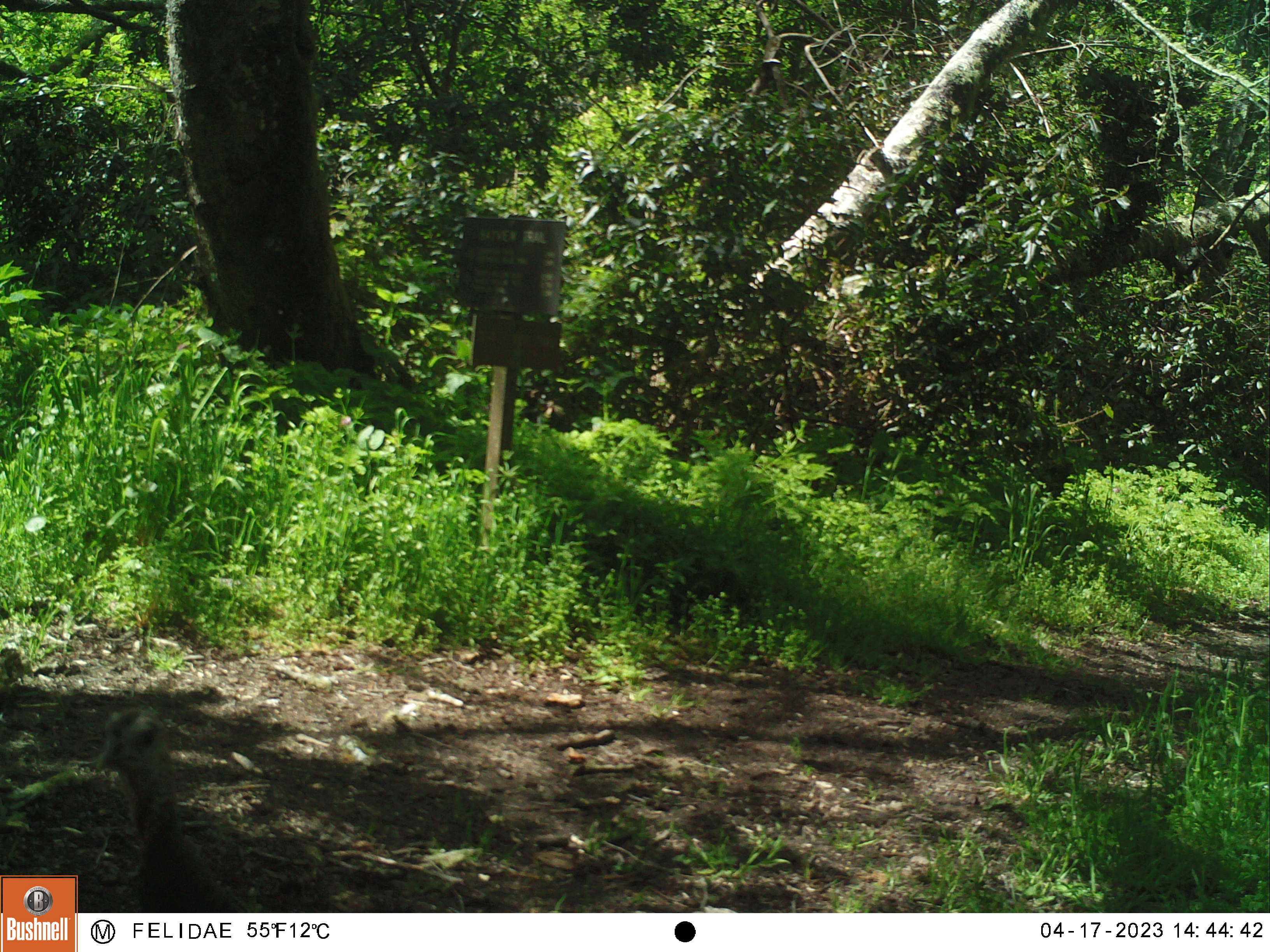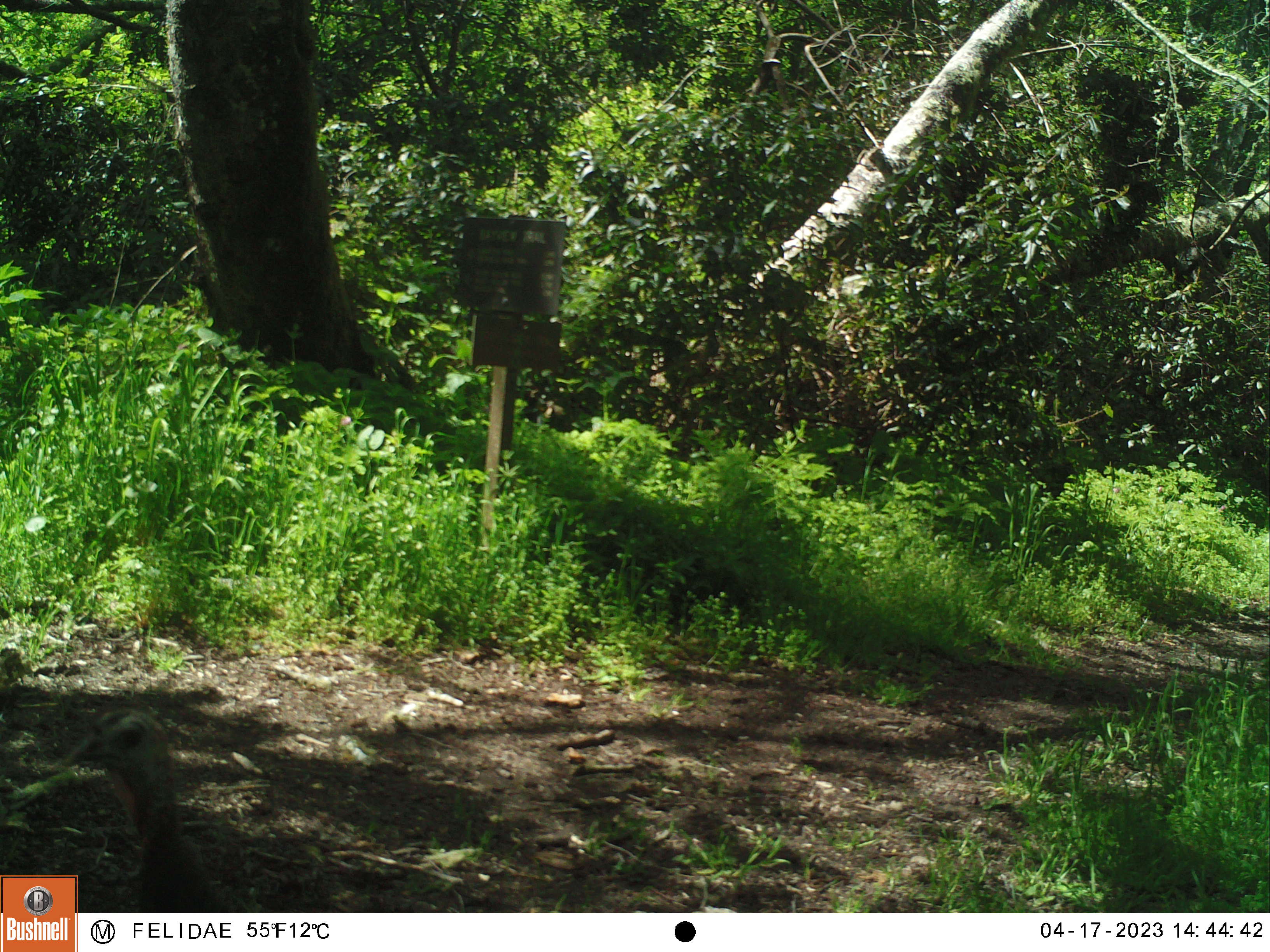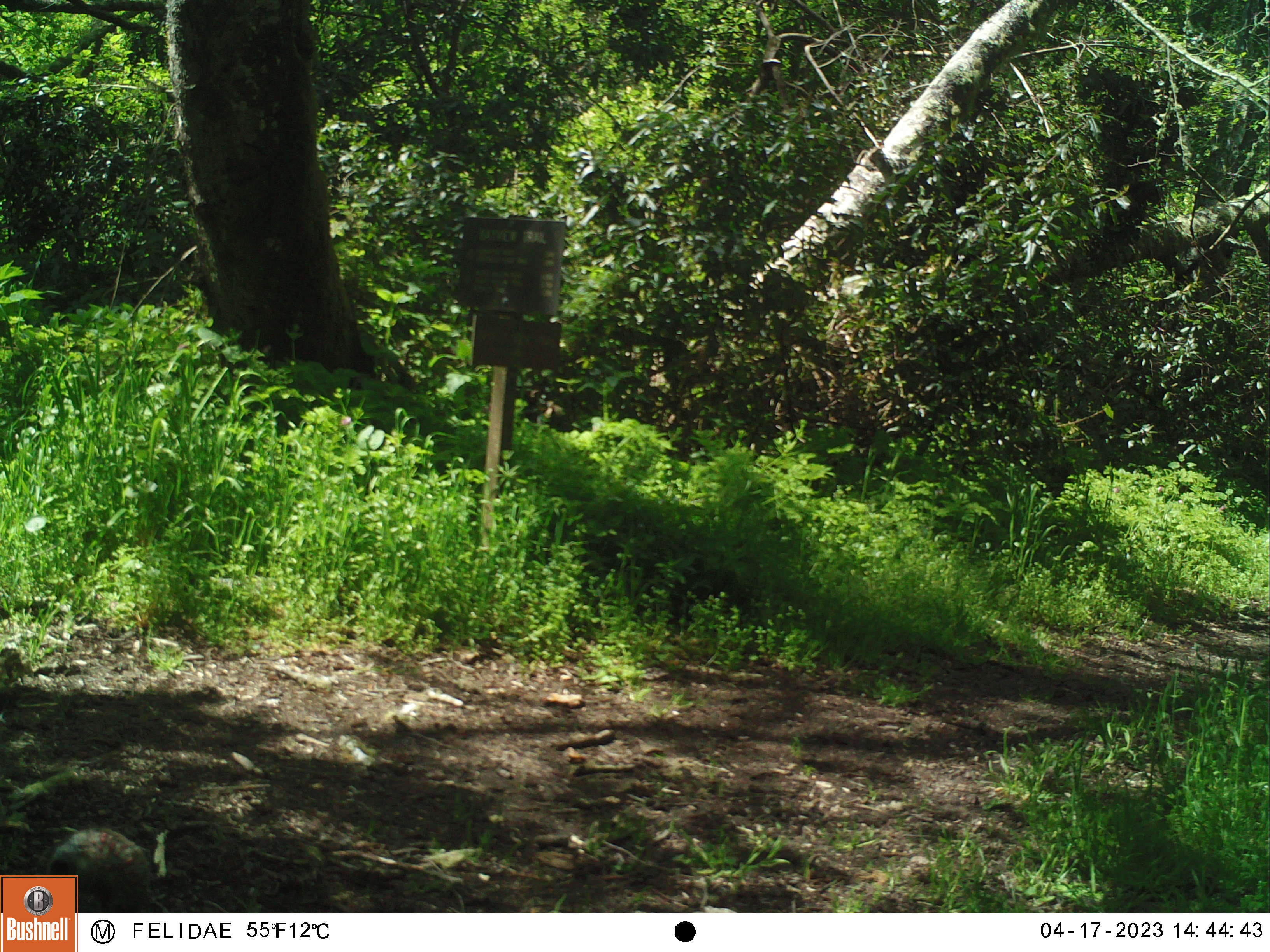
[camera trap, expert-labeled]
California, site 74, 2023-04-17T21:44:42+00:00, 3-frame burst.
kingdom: Animalia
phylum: Chordata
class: Aves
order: Galliformes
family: Phasianidae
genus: Meleagris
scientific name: Meleagris gallopavo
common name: turkey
Turkey (Meleagris gallopavo).